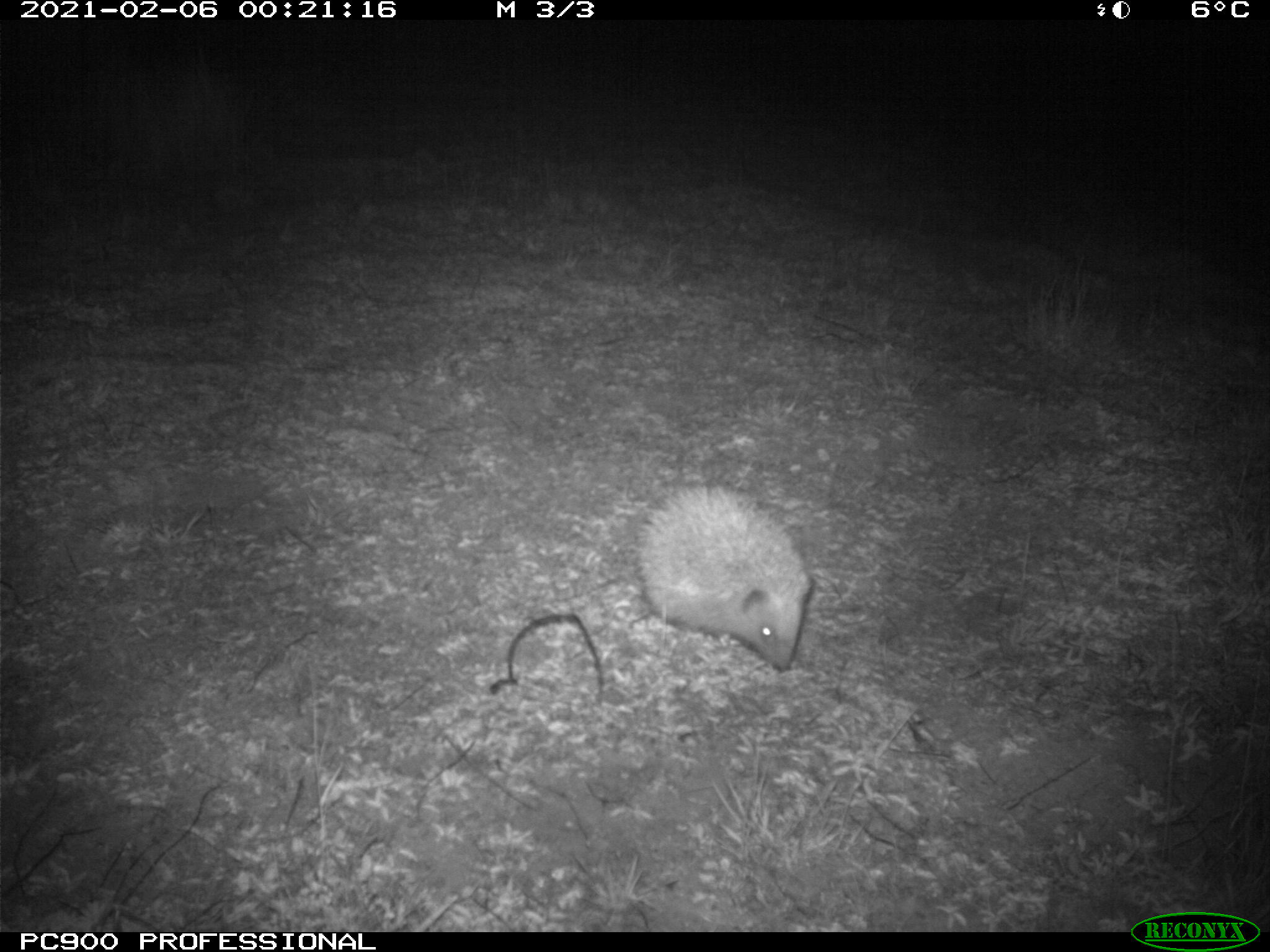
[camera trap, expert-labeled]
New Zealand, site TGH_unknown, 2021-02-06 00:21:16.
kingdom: Animalia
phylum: Chordata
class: Mammalia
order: Eulipotyphla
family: Erinaceidae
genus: Erinaceus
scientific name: Erinaceus europaeus europaeus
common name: european hedgehog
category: hedgehog